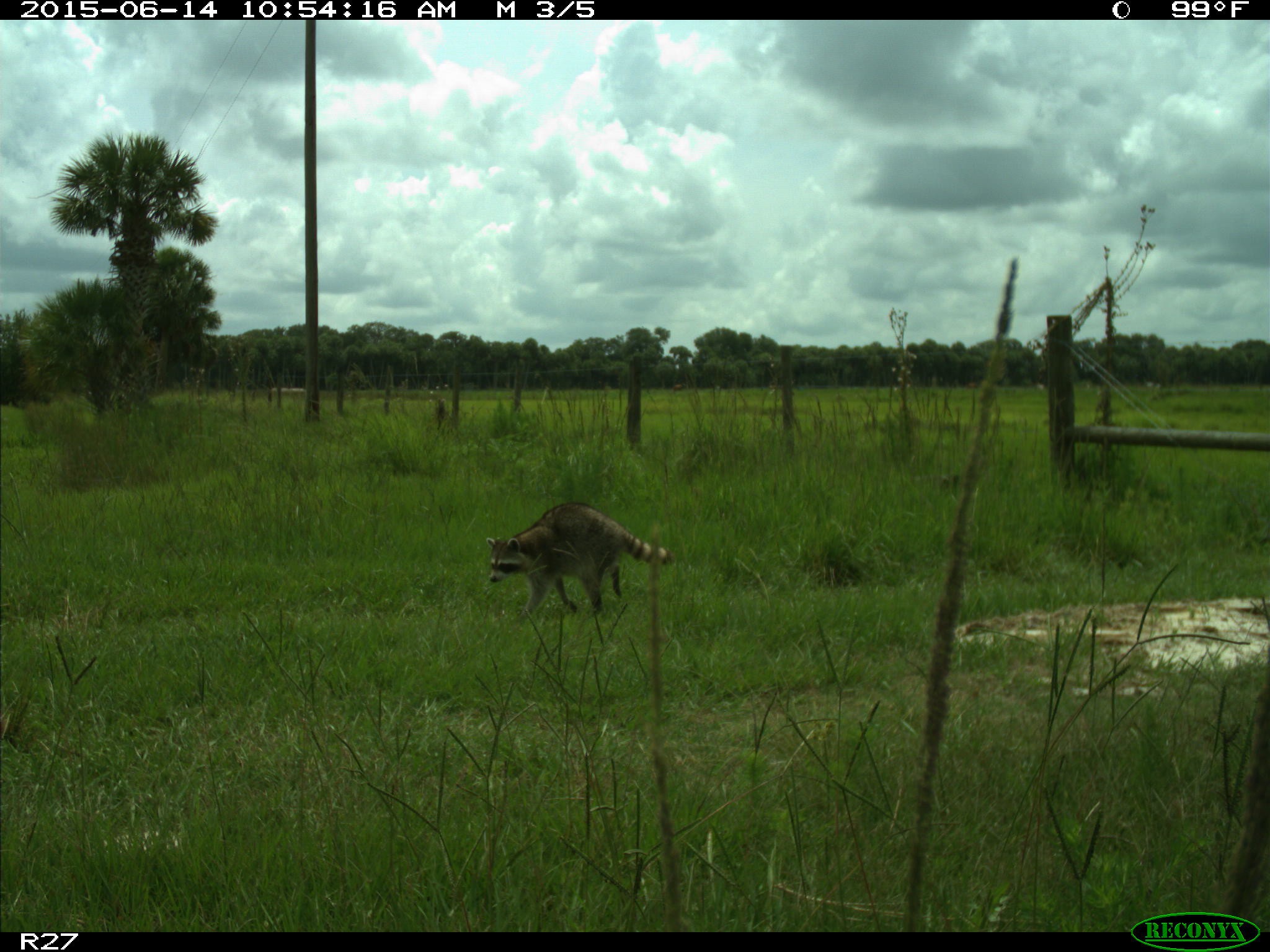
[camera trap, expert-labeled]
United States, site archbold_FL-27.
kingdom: Animalia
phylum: Chordata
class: Mammalia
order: Carnivora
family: Procyonidae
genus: Procyon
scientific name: Procyon lotor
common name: common raccoon